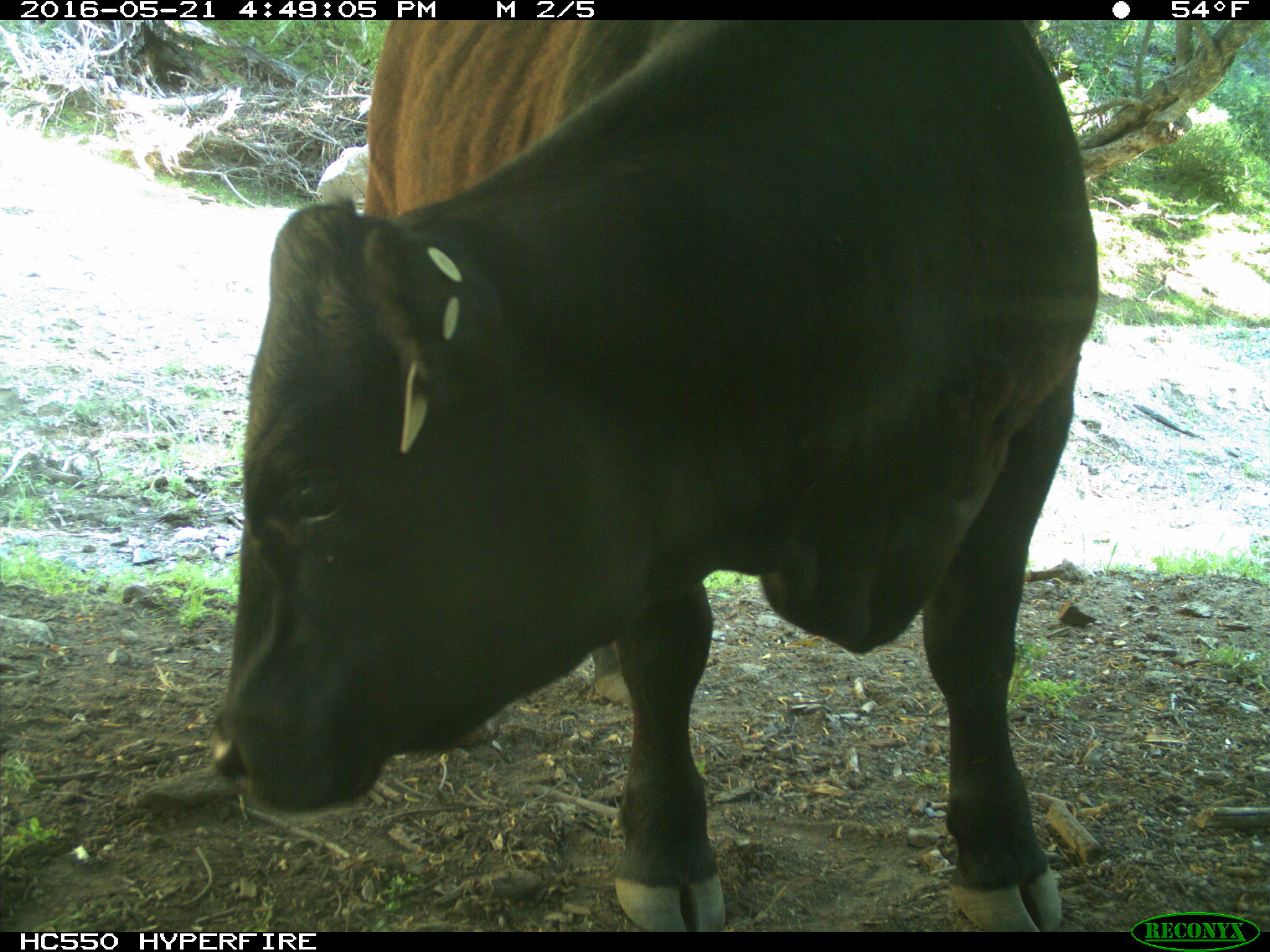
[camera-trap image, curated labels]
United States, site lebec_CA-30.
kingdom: Animalia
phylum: Chordata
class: Mammalia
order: Artiodactyla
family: Bovidae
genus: Bos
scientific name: Bos taurus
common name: domestic cow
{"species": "Bos taurus (domestic cow)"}